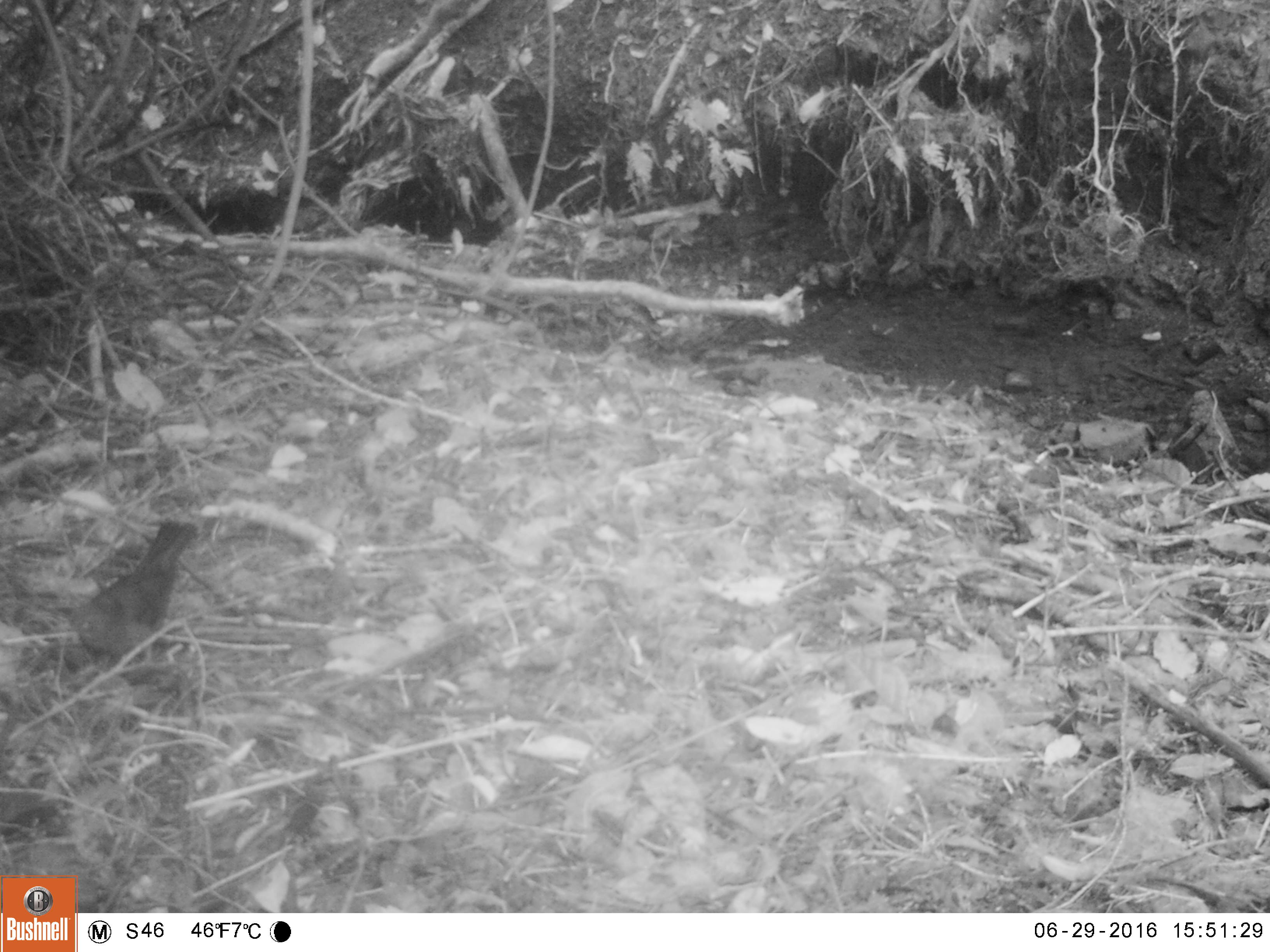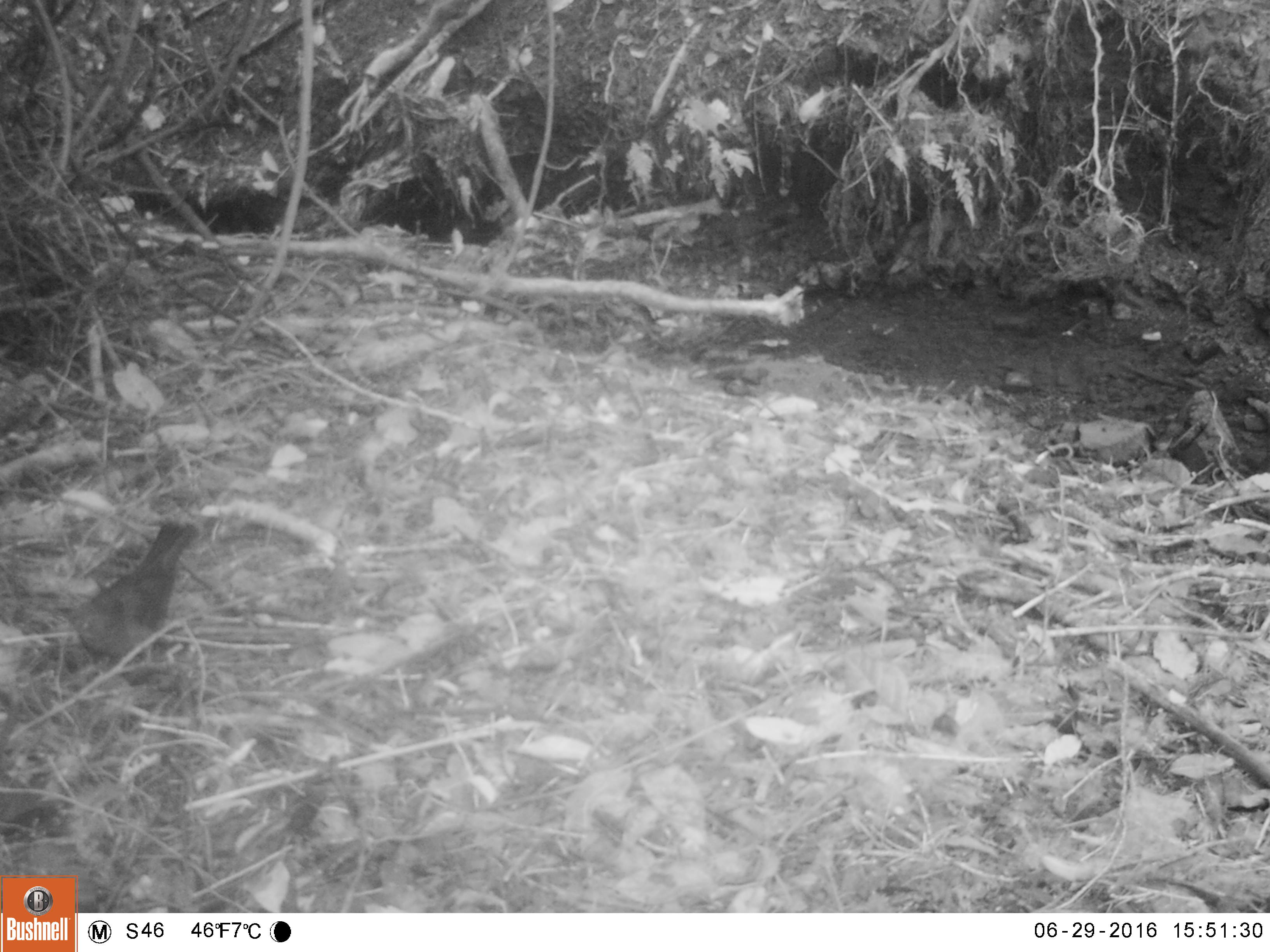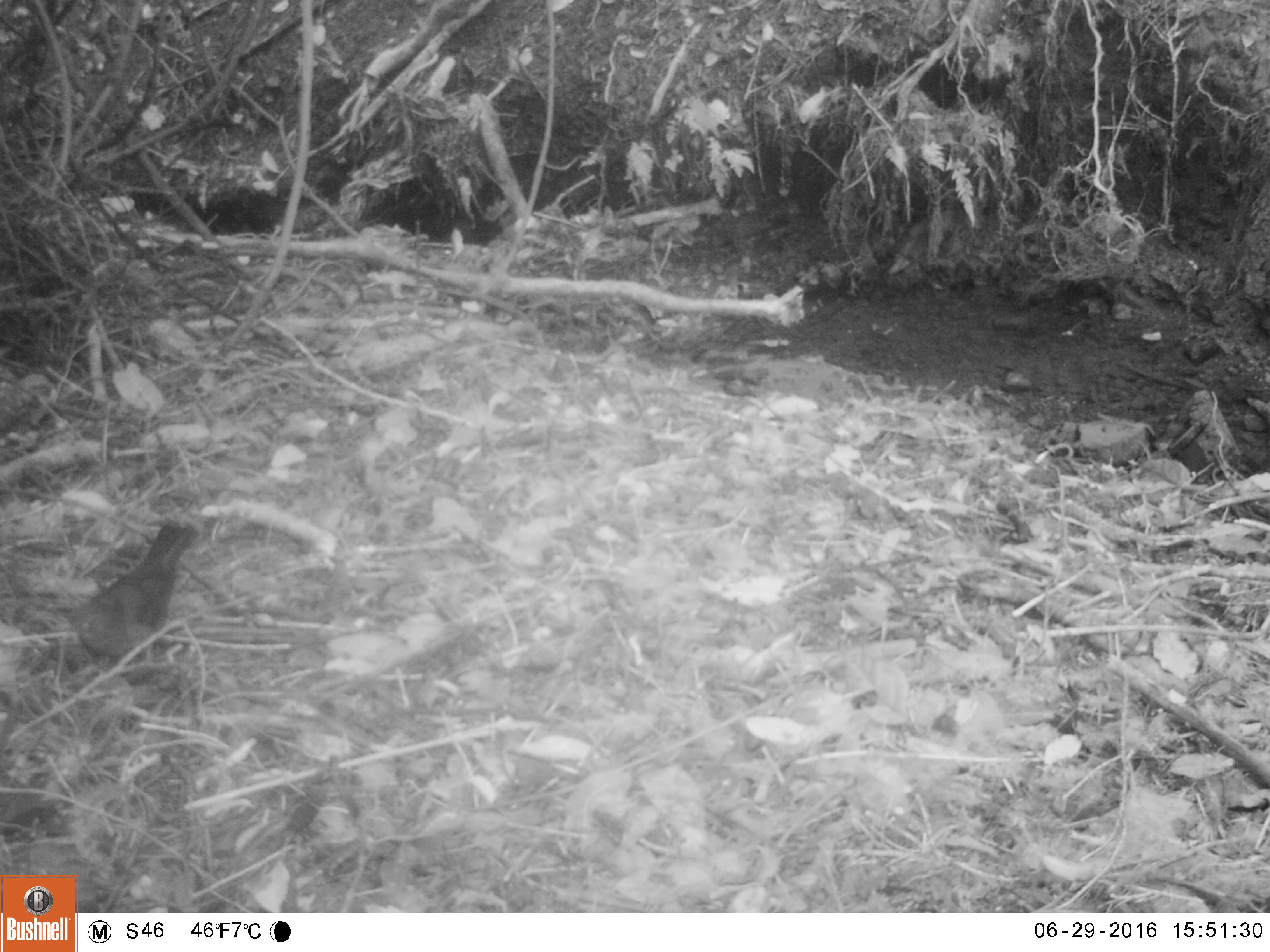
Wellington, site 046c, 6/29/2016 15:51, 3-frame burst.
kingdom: Animalia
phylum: Chordata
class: Aves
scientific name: Aves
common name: bird